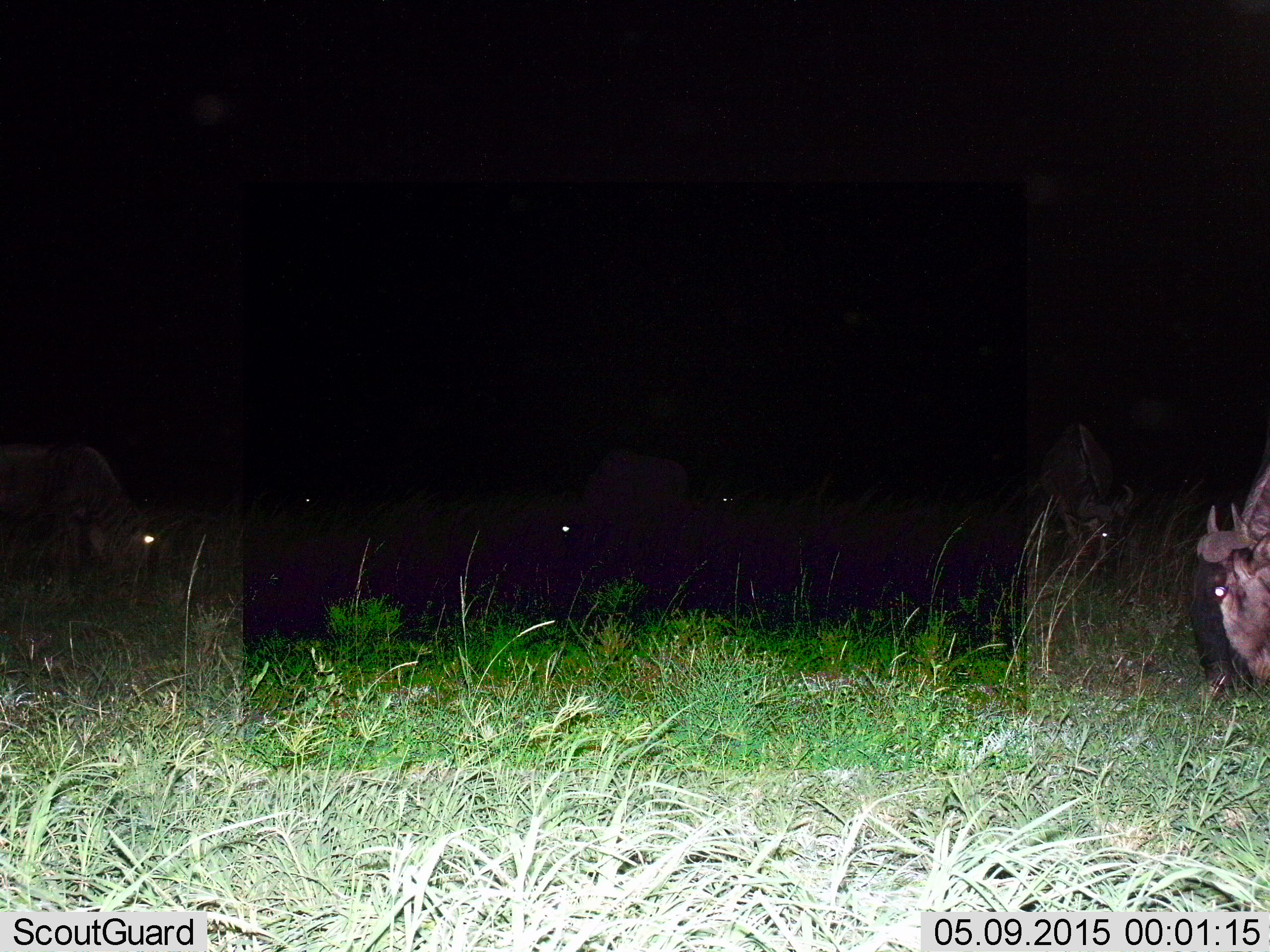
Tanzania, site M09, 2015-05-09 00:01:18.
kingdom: Animalia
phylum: Chordata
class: Mammalia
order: Artiodactyla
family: Bovidae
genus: Connochaetes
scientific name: Connochaetes taurinus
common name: blue wildebeest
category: wildebeest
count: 6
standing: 20%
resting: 0%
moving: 10%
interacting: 0%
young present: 0%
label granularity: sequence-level